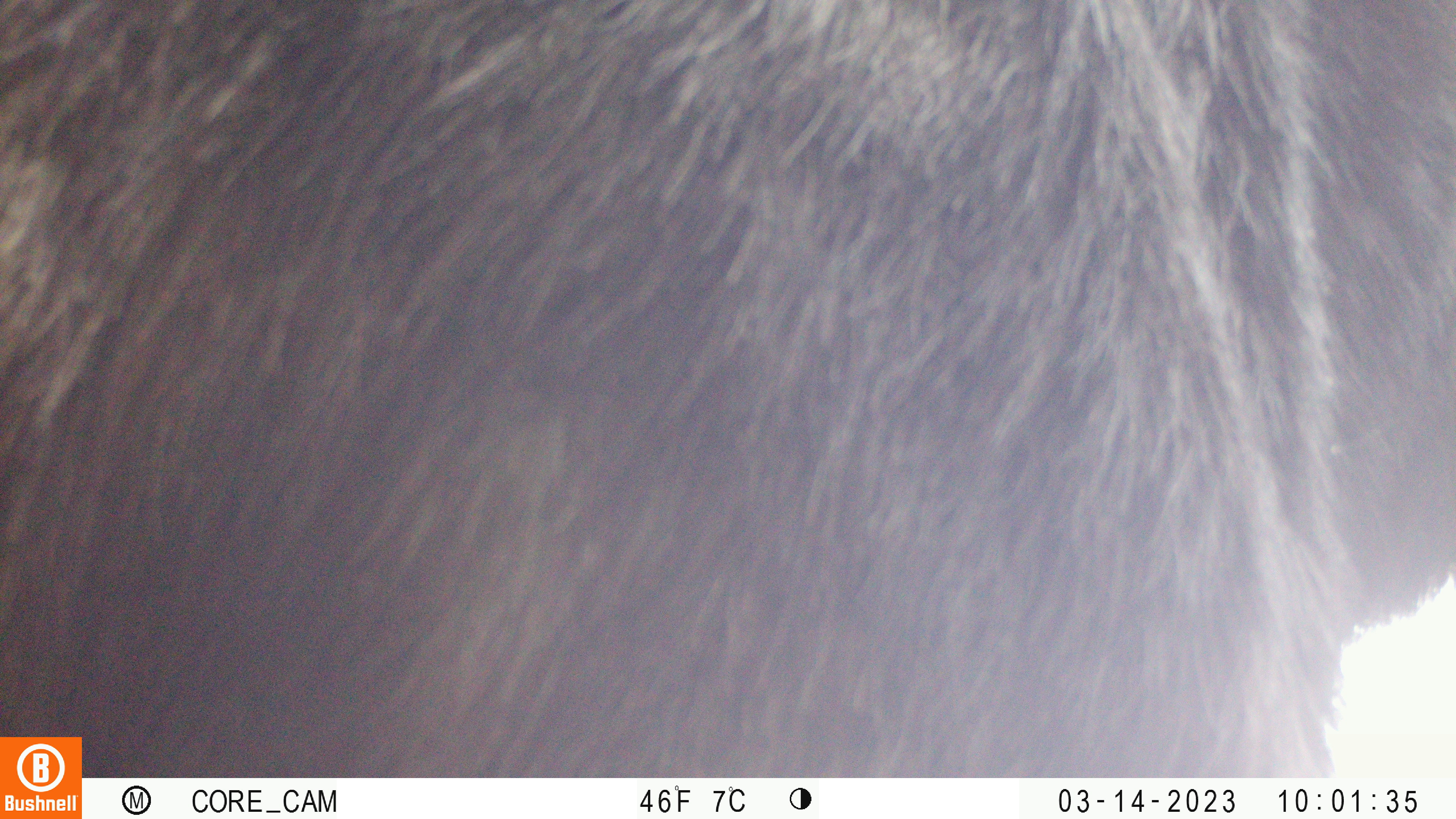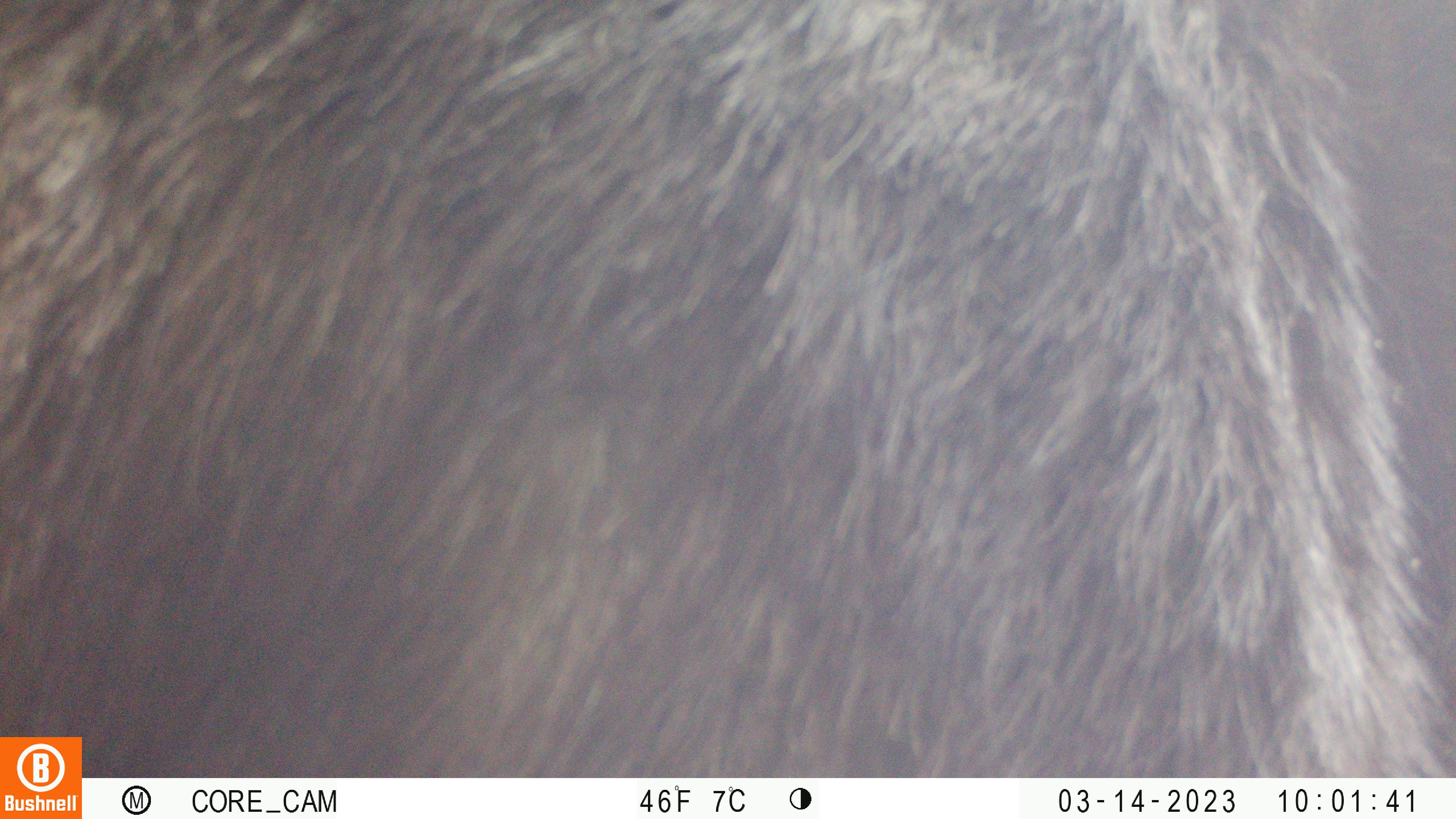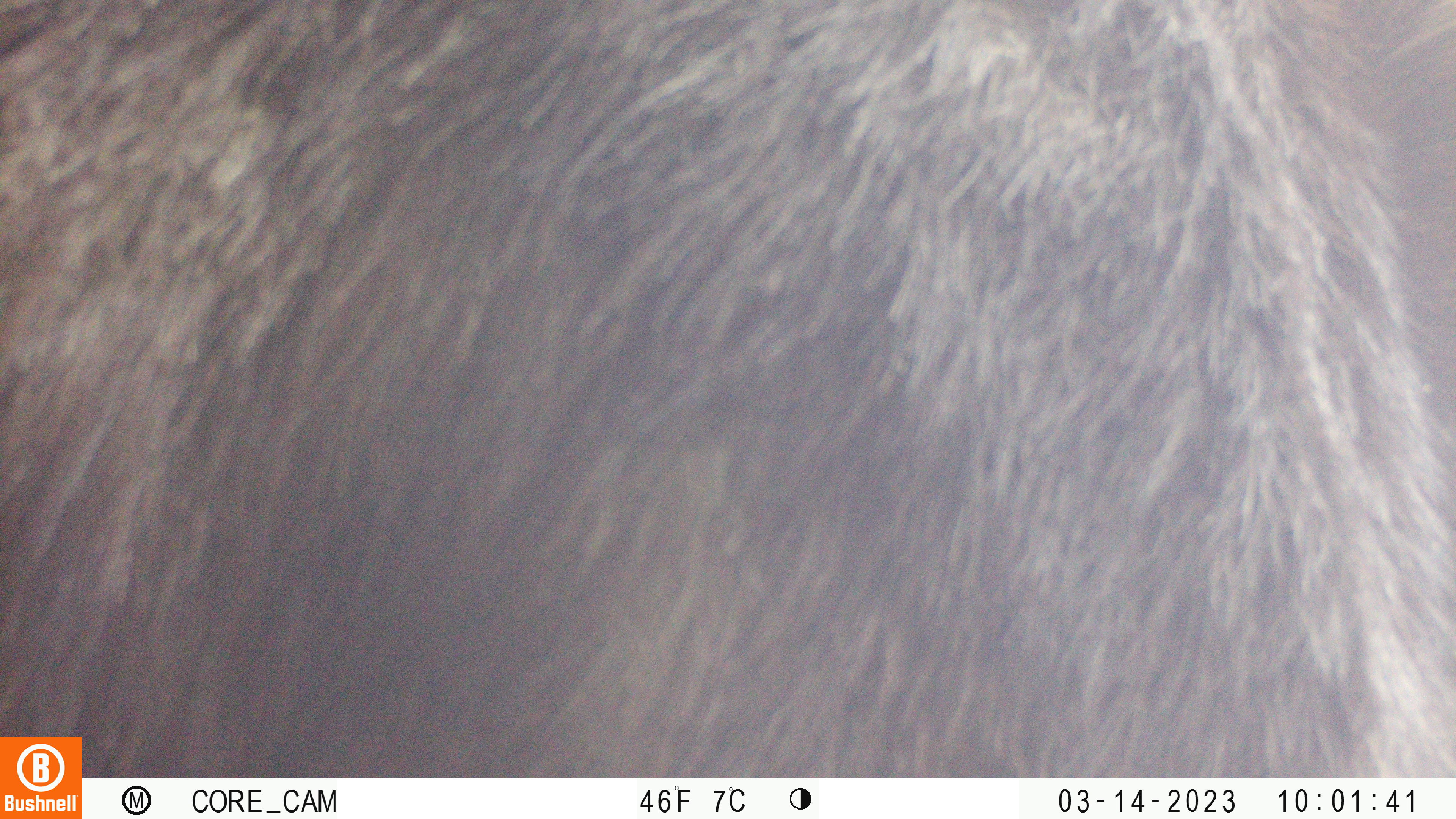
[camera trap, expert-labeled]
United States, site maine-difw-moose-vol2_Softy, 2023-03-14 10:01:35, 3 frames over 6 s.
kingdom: Animalia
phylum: Chordata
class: Mammalia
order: Artiodactyla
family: Cervidae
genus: Alces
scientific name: Alces alces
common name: moose